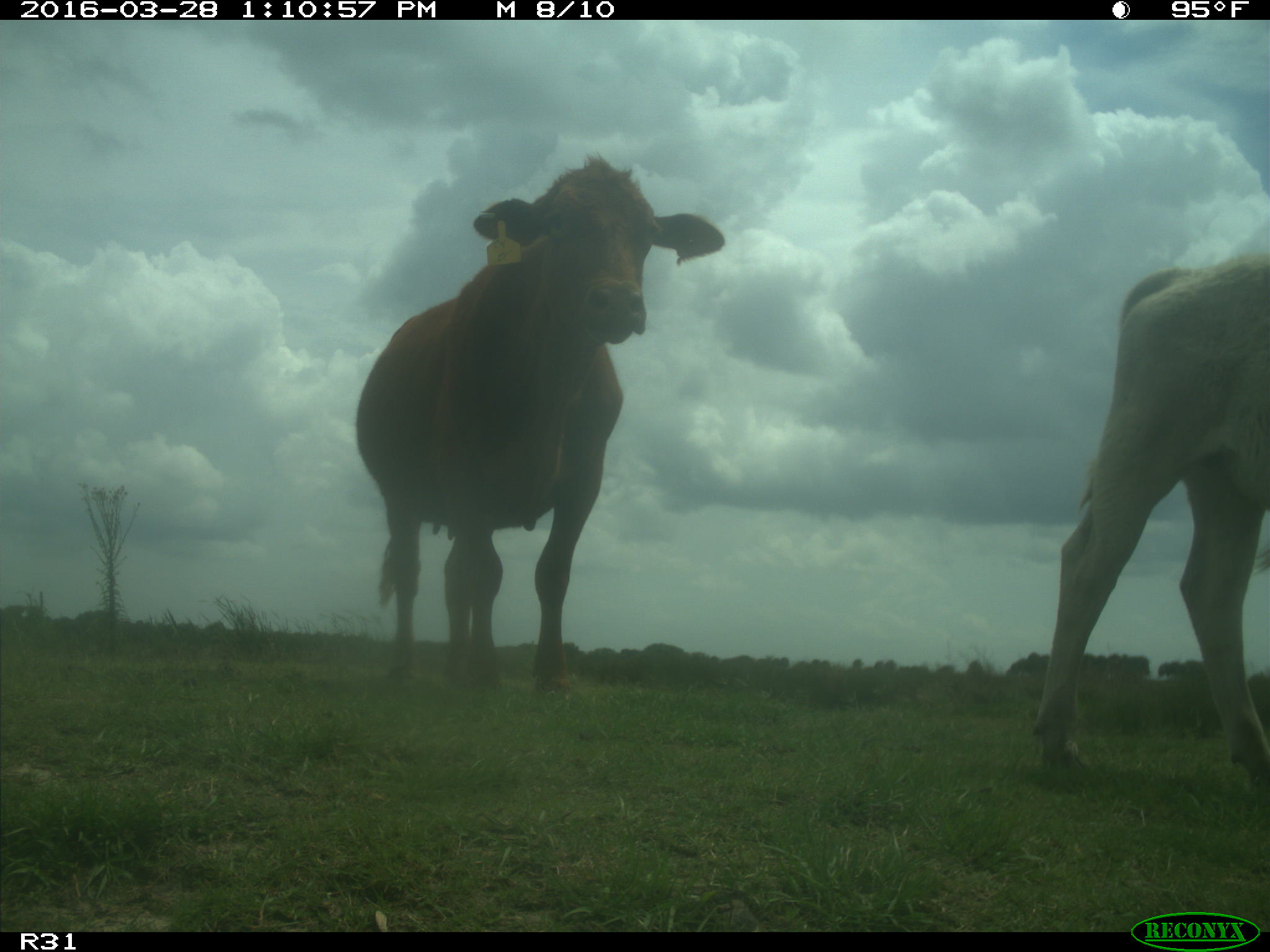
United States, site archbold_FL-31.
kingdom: Animalia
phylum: Chordata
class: Mammalia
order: Artiodactyla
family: Bovidae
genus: Bos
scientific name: Bos taurus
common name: domestic cow